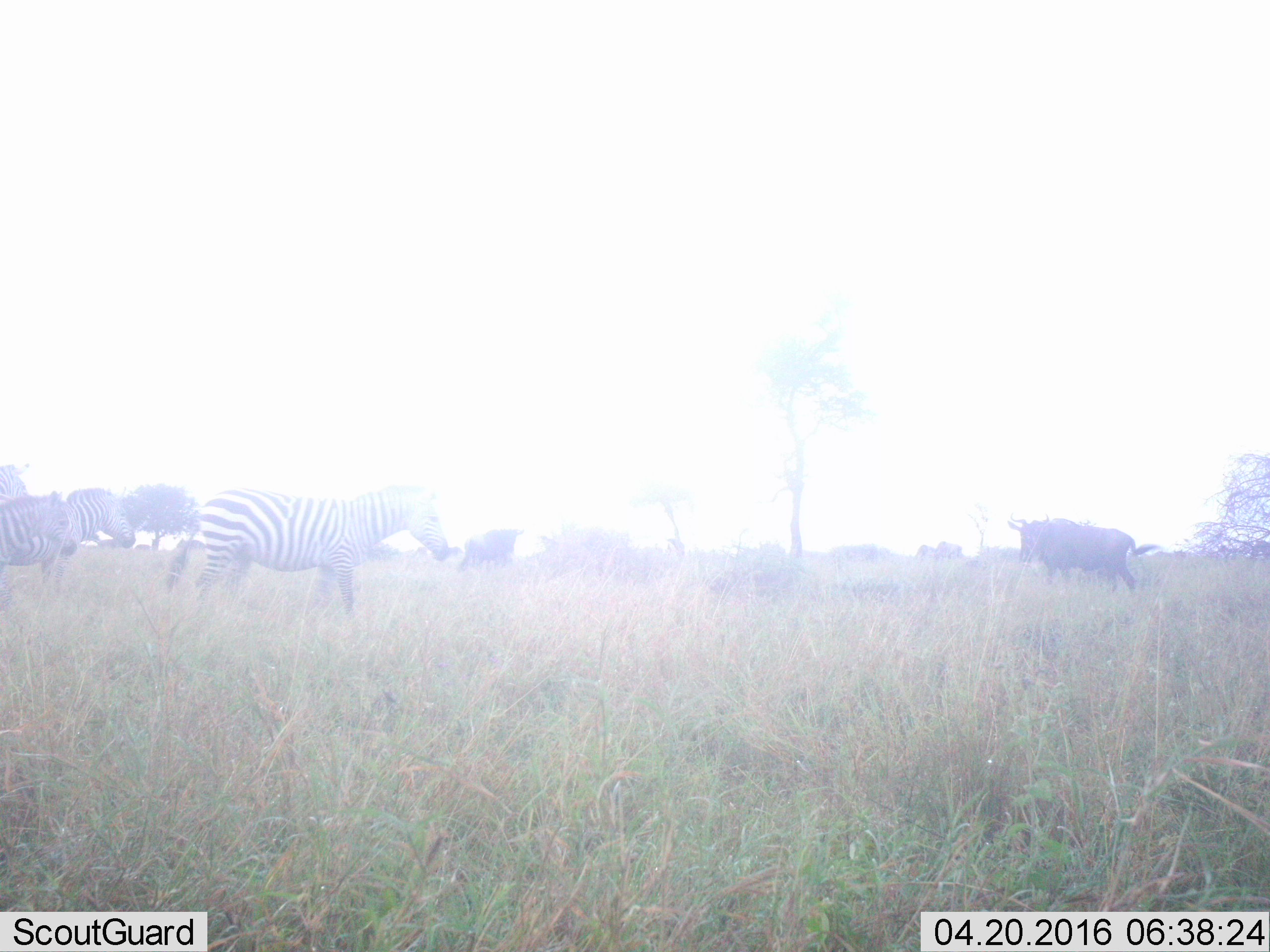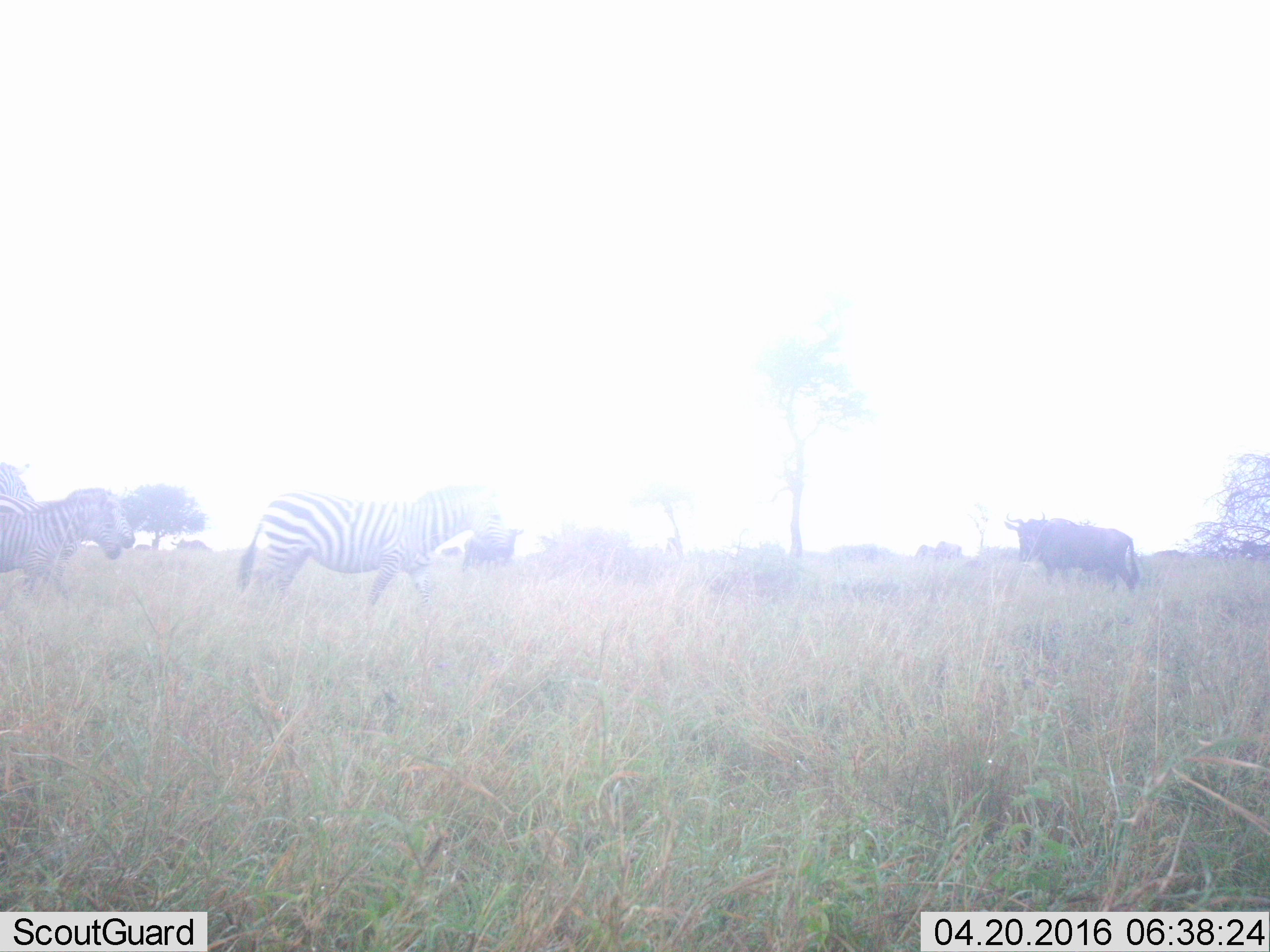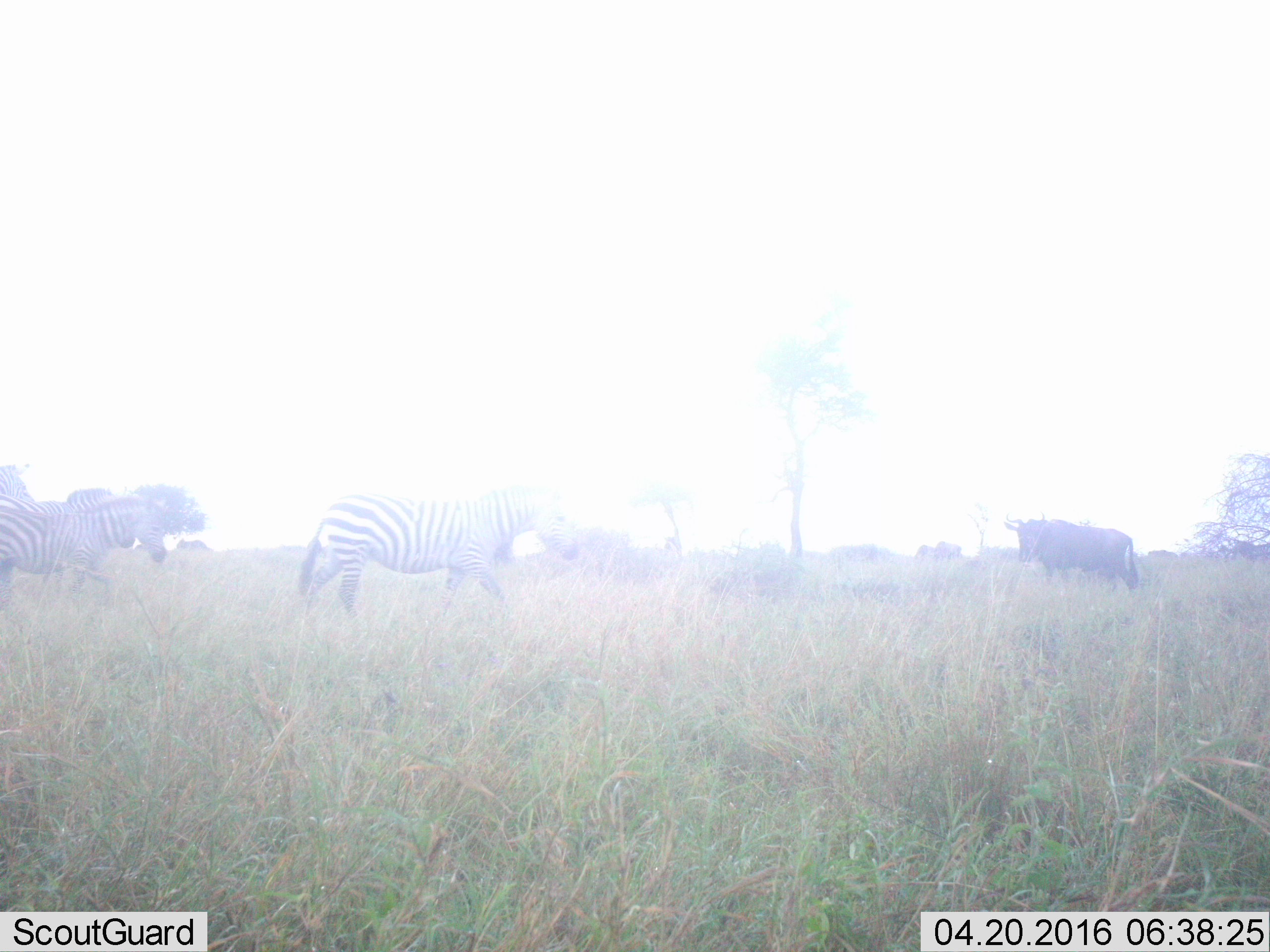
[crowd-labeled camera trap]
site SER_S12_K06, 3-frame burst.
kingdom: Animalia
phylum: Chordata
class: Mammalia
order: Artiodactyla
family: Bovidae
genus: Connochaetes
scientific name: Connochaetes taurinus taurinus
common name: blue wildebeest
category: wildebeestblue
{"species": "wildebeestblue (blue wildebeest) (Connochaetes taurinus taurinus)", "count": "5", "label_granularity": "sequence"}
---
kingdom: Animalia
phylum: Chordata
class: Mammalia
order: Perissodactyla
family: Equidae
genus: Equus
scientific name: Equus quagga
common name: plains zebra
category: zebraplains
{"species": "zebraplains (plains zebra) (Equus quagga)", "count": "3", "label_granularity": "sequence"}